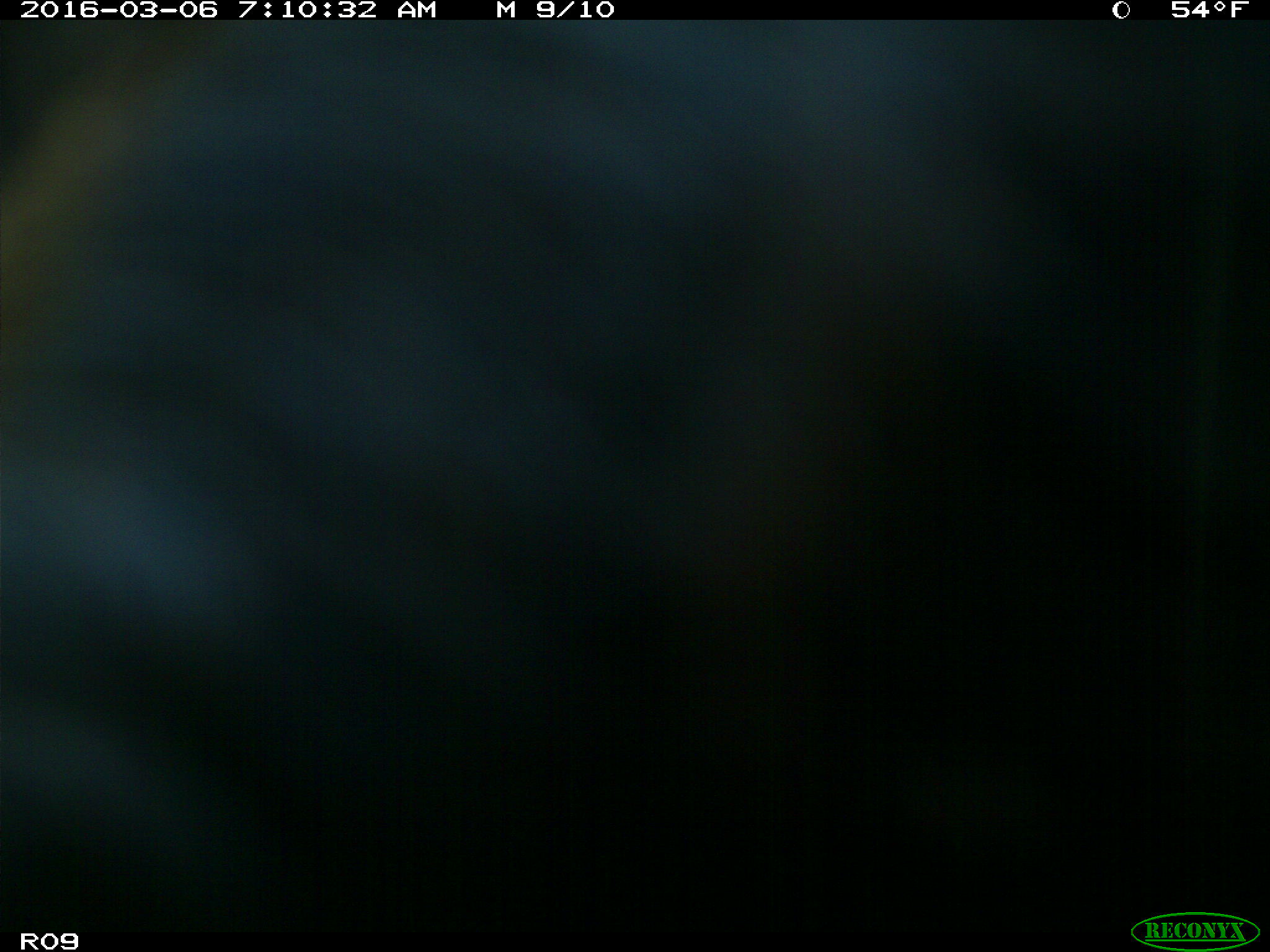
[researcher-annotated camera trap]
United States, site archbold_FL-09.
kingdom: Animalia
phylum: Chordata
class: Mammalia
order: Artiodactyla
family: Bovidae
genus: Bos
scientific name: Bos taurus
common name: domestic cow